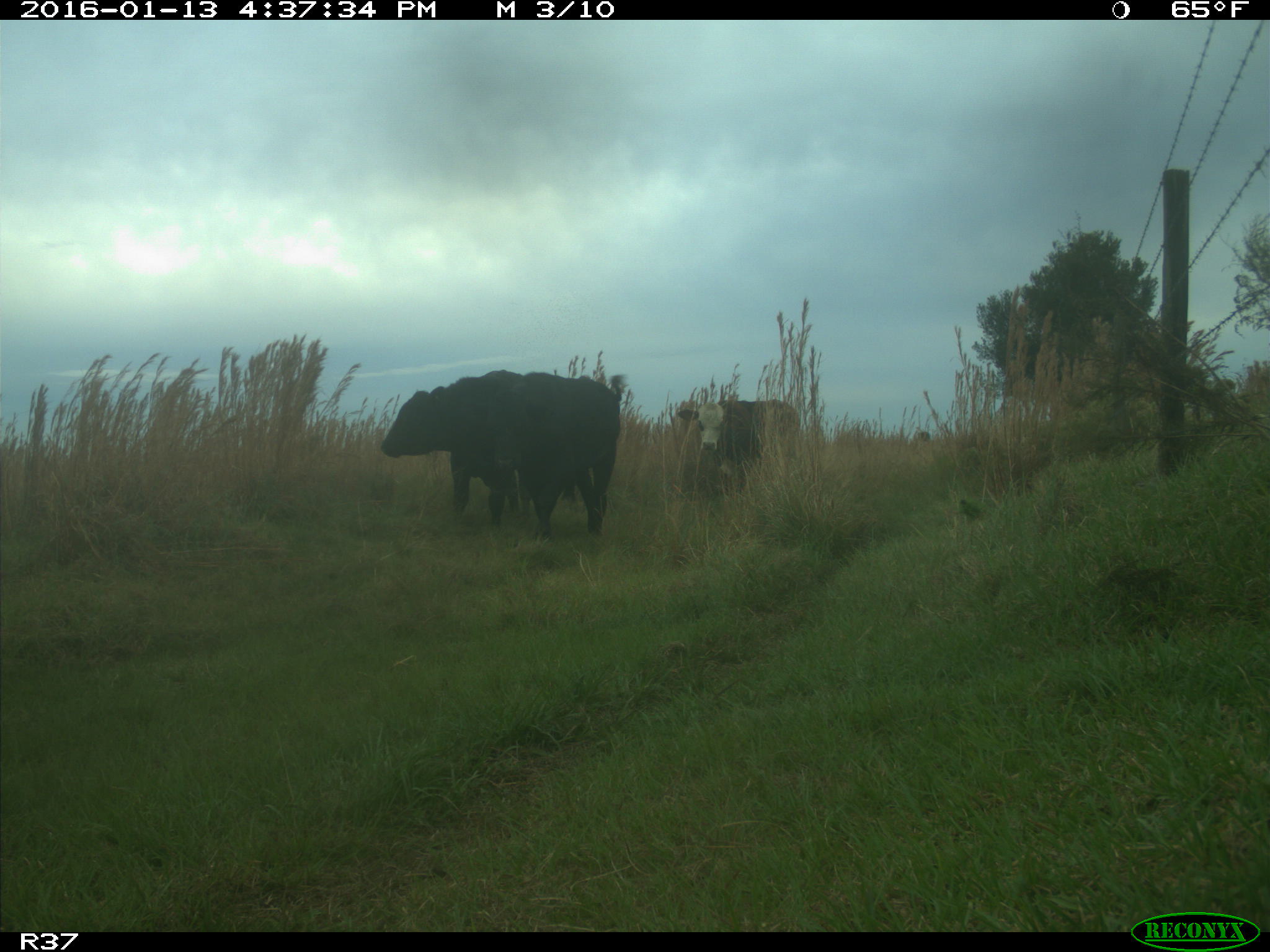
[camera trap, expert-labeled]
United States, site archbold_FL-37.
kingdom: Animalia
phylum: Chordata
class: Mammalia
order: Artiodactyla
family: Bovidae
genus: Bos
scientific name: Bos taurus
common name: domestic cow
Bos taurus (domestic cow).